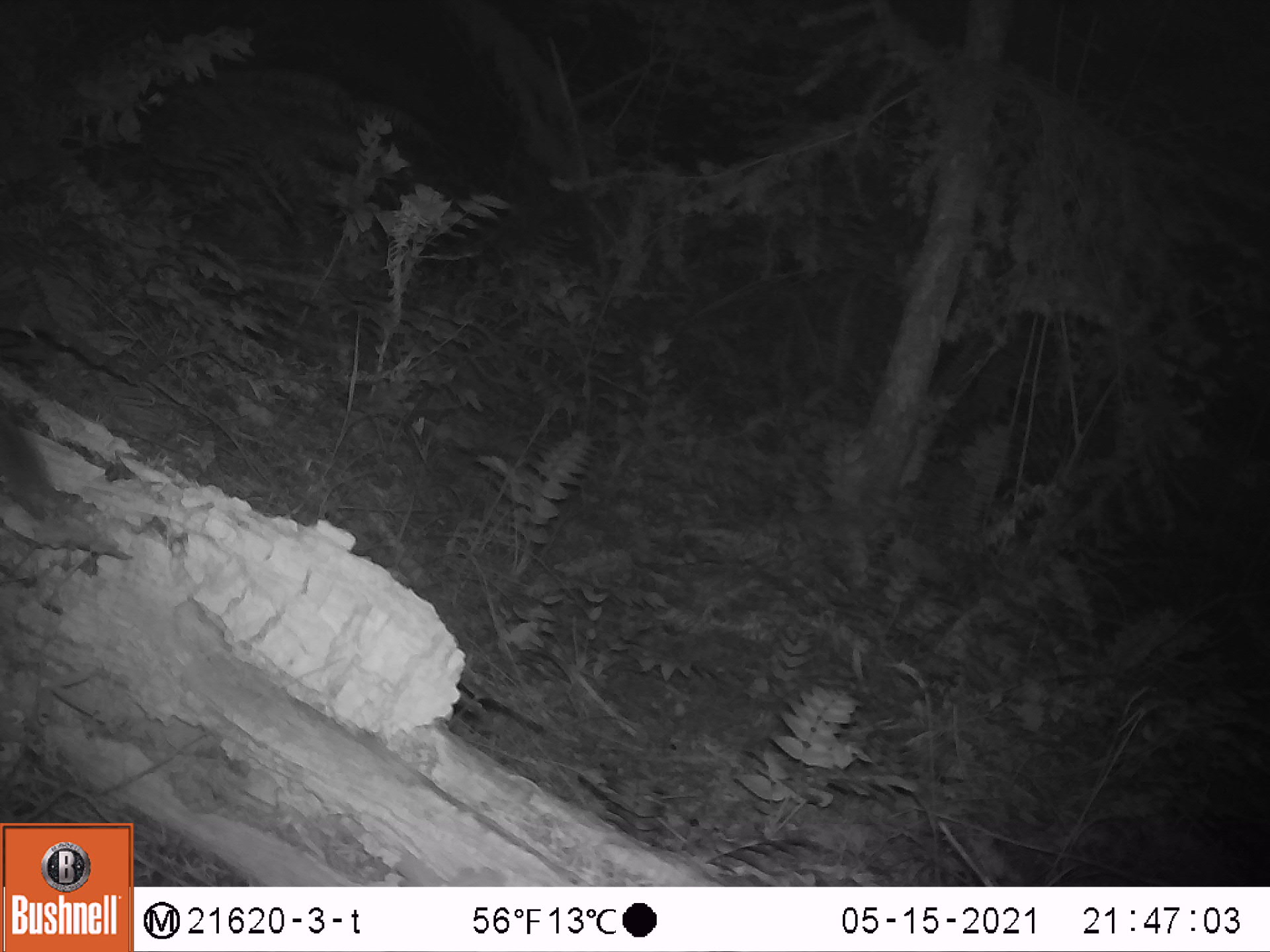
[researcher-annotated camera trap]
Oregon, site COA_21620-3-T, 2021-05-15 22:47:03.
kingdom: Animalia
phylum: Chordata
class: Mammalia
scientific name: Mammalia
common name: small mammal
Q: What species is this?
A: Small mammal (Mammalia).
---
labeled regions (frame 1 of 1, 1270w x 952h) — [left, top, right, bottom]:
small mammal: [0, 378, 116, 572]